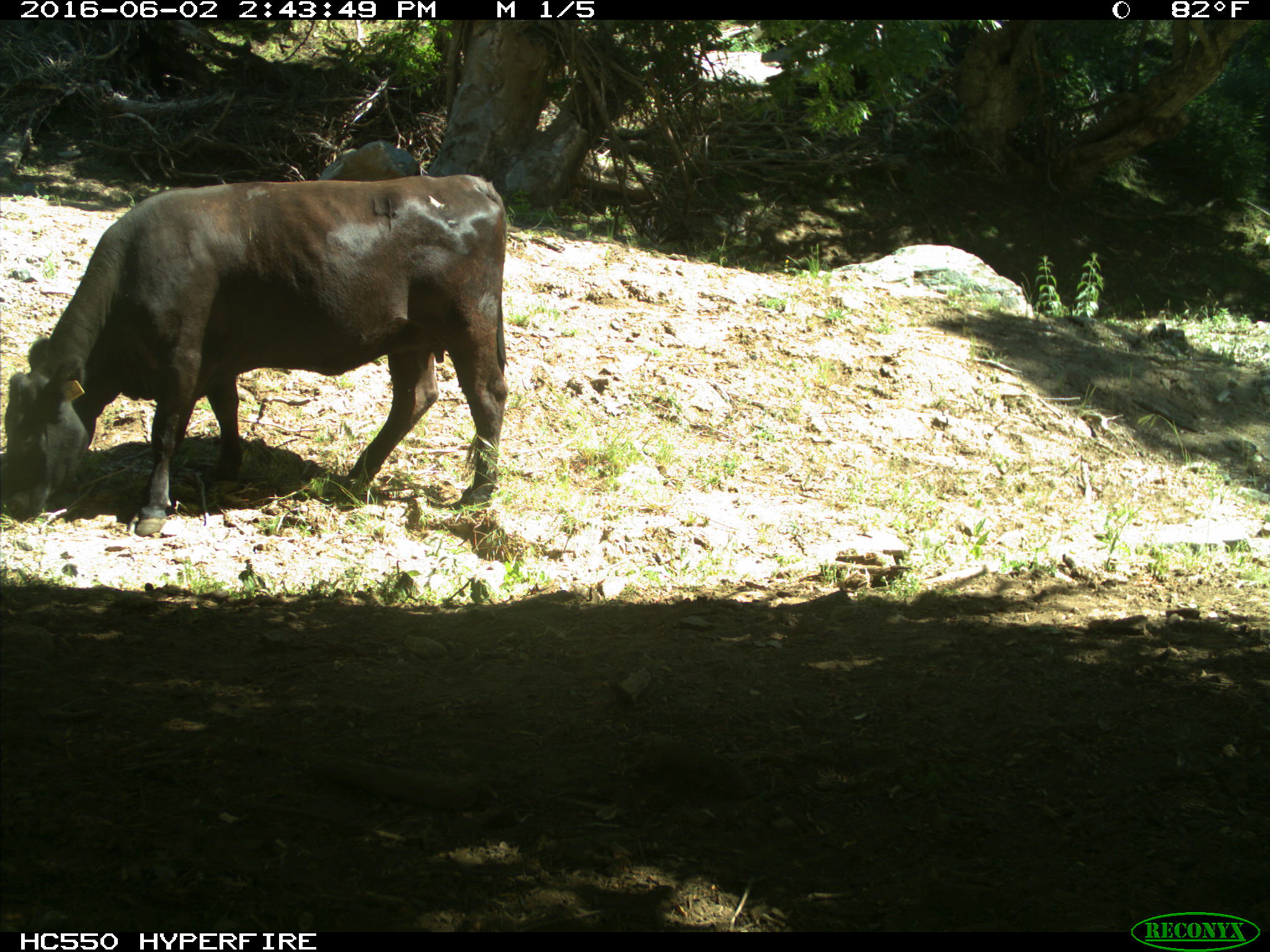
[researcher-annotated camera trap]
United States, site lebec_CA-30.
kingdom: Animalia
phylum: Chordata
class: Mammalia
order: Artiodactyla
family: Bovidae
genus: Bos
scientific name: Bos taurus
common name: domestic cow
Bos taurus (domestic cow).